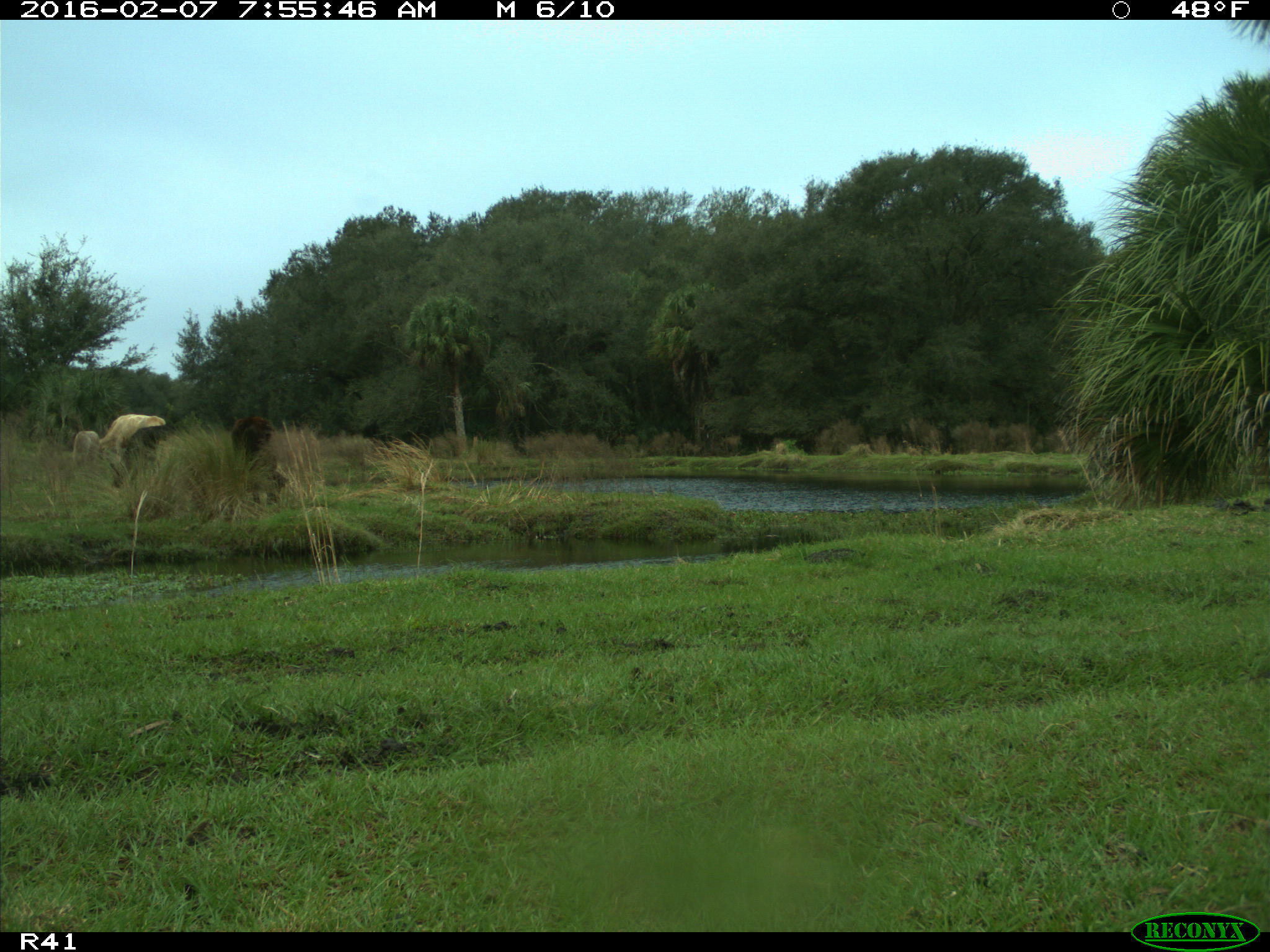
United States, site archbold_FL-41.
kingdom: Animalia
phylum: Chordata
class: Mammalia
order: Artiodactyla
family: Bovidae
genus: Bos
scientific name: Bos taurus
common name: domestic cow